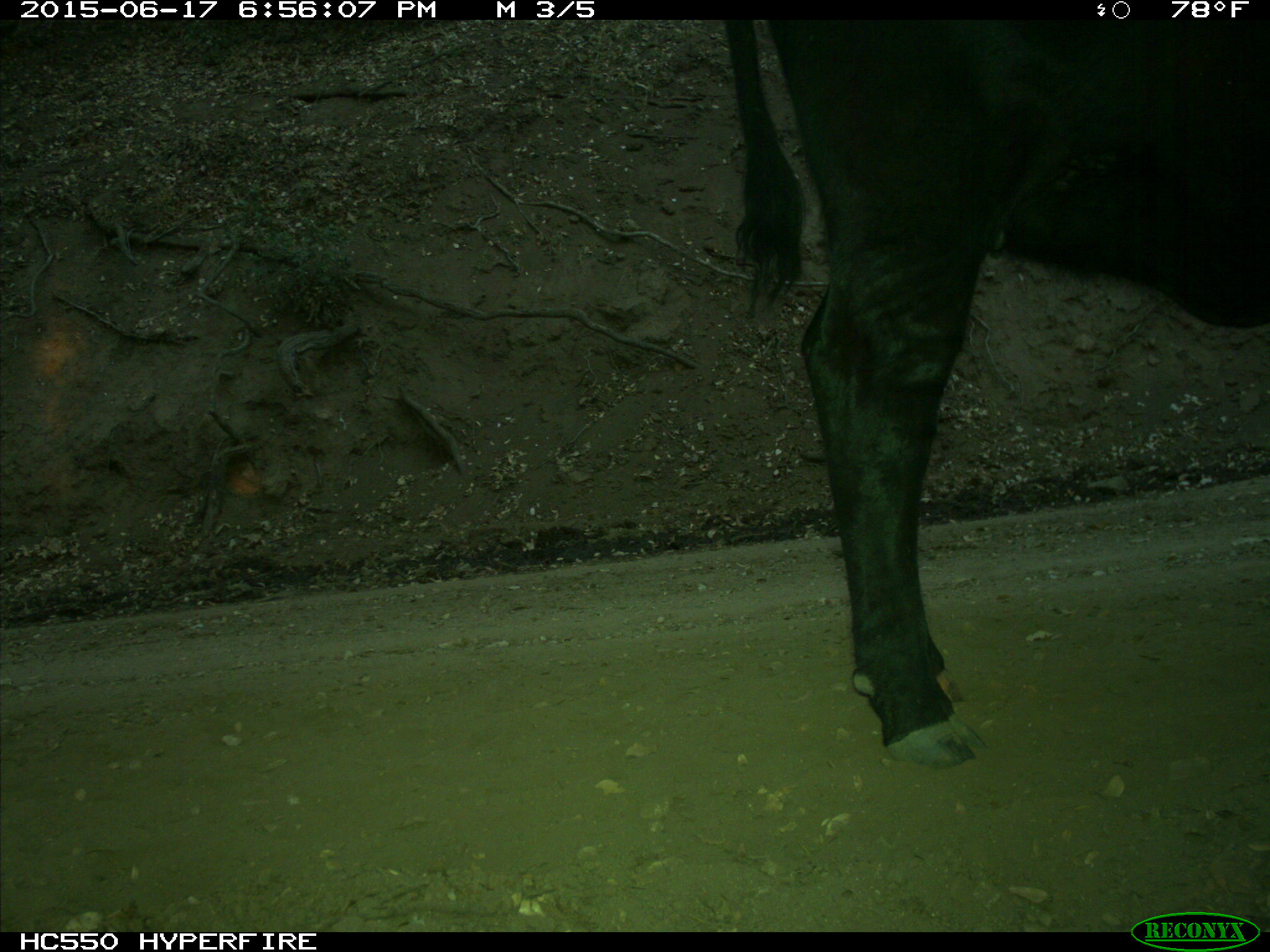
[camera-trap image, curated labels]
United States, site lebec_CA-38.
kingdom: Animalia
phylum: Chordata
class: Mammalia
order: Artiodactyla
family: Bovidae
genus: Bos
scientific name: Bos taurus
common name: domestic cow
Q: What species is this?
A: Bos taurus (domestic cow).